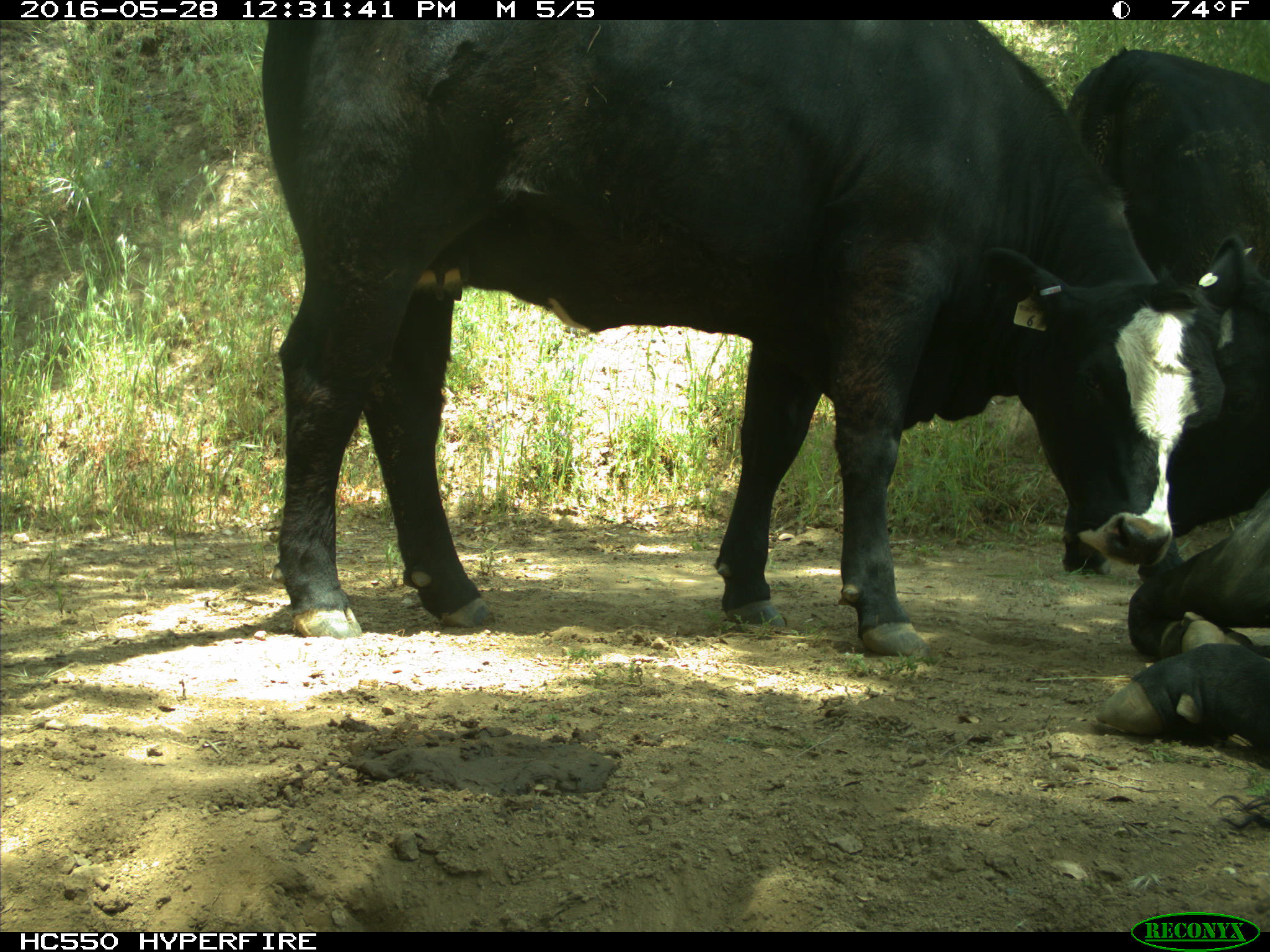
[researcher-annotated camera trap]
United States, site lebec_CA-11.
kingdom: Animalia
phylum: Chordata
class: Mammalia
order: Artiodactyla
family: Bovidae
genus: Bos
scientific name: Bos taurus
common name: domestic cow